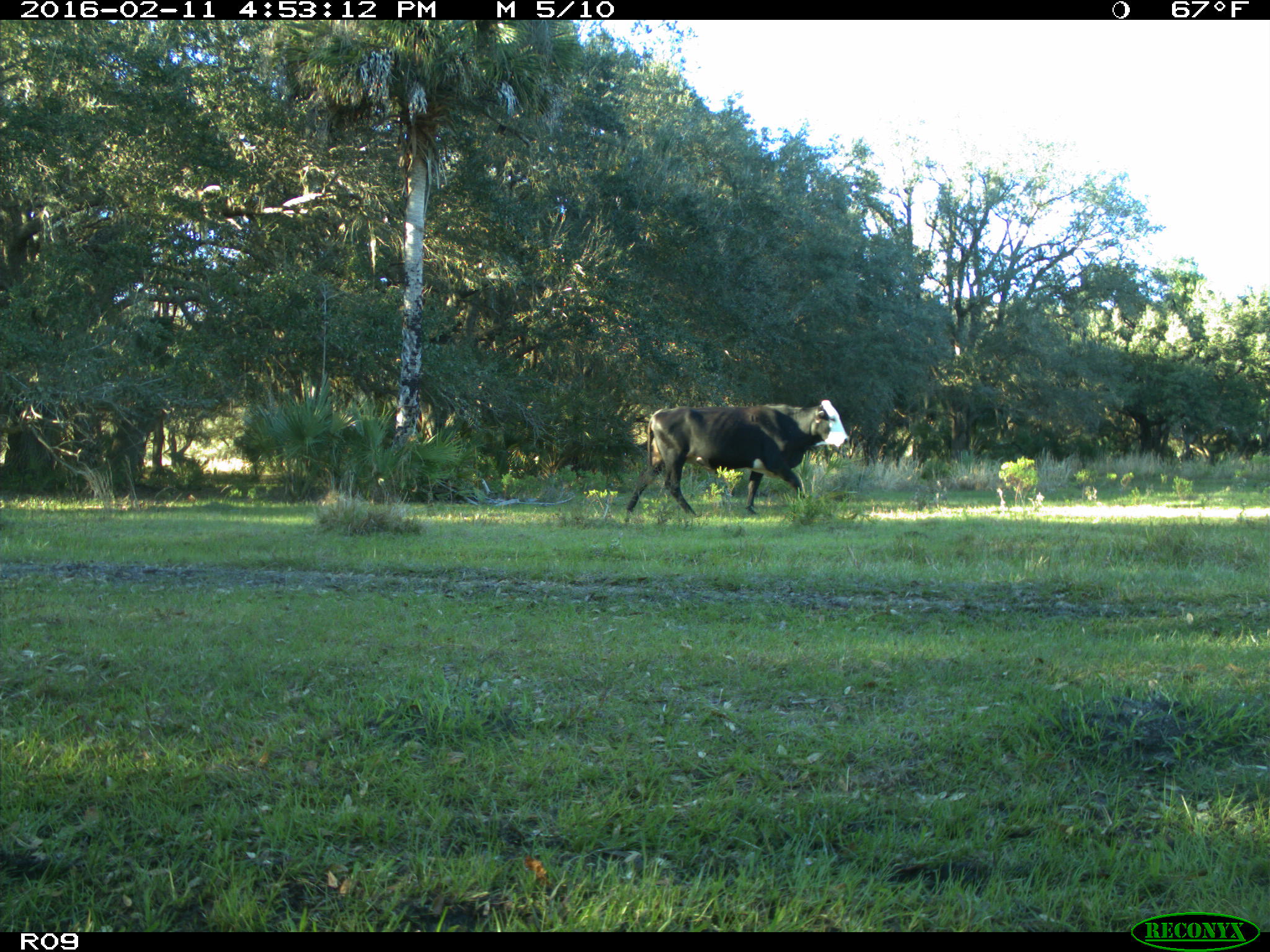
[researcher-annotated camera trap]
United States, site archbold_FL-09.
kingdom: Animalia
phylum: Chordata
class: Mammalia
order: Artiodactyla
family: Bovidae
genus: Bos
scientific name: Bos taurus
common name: domestic cow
Bos taurus (domestic cow).